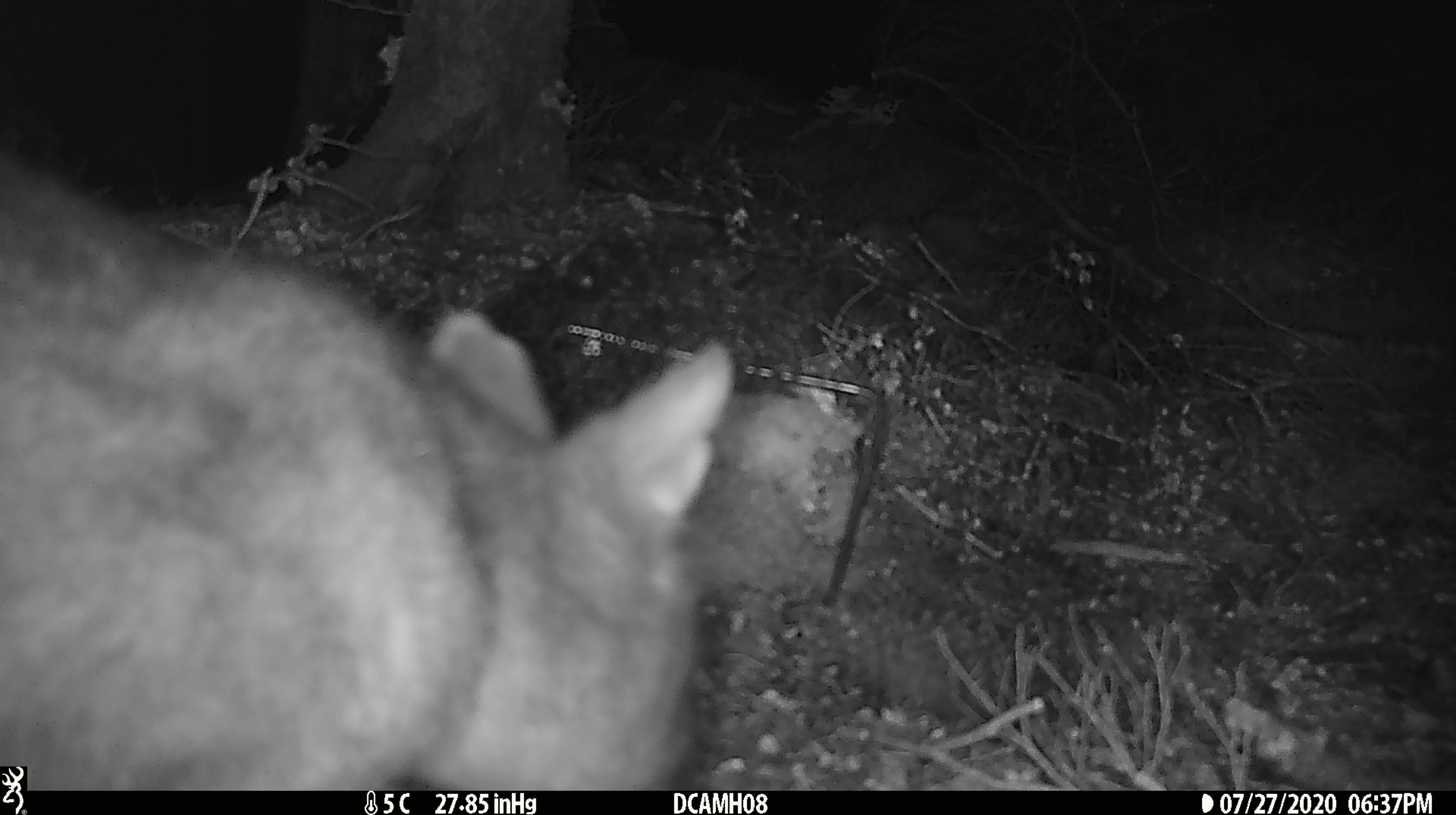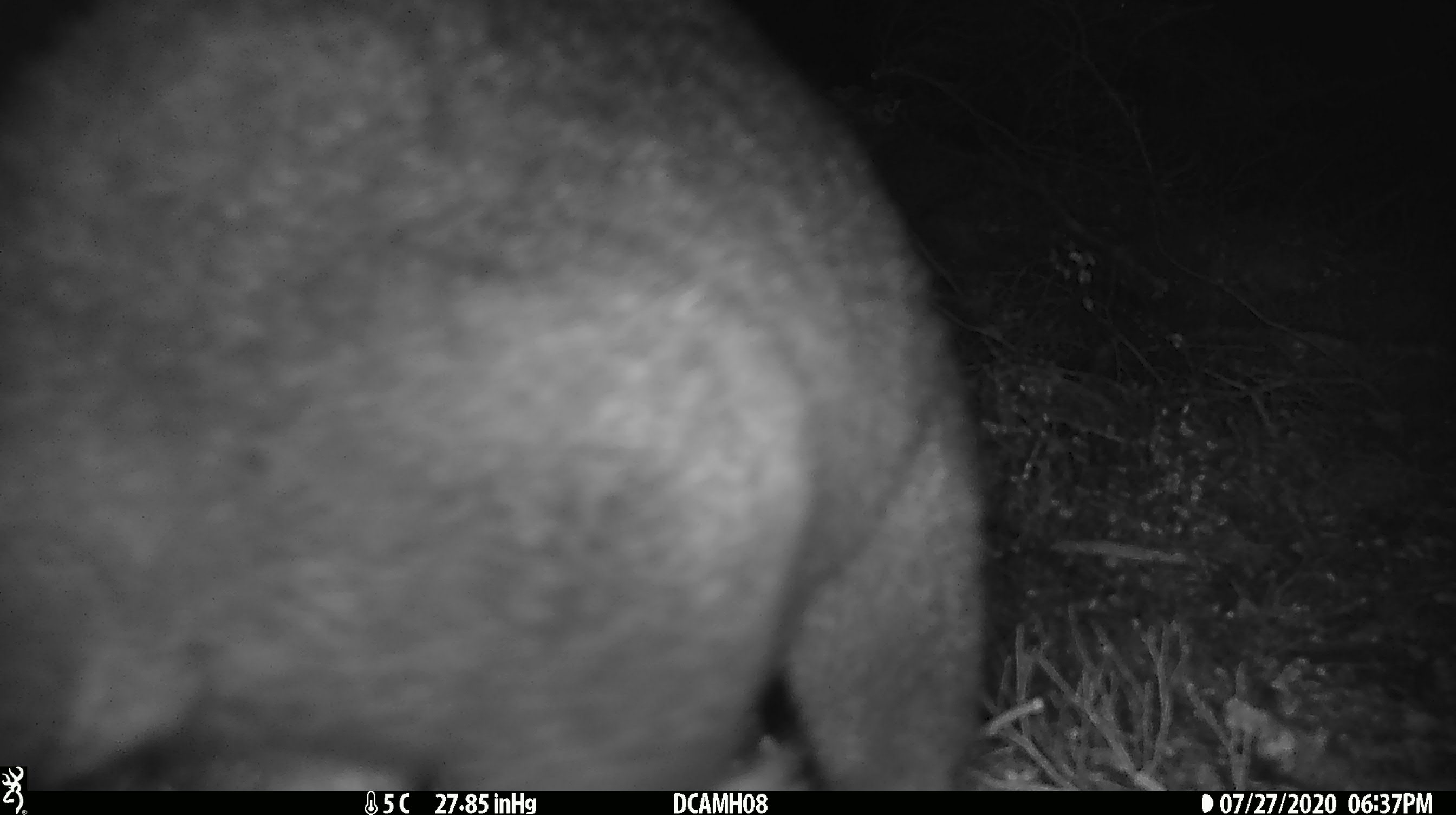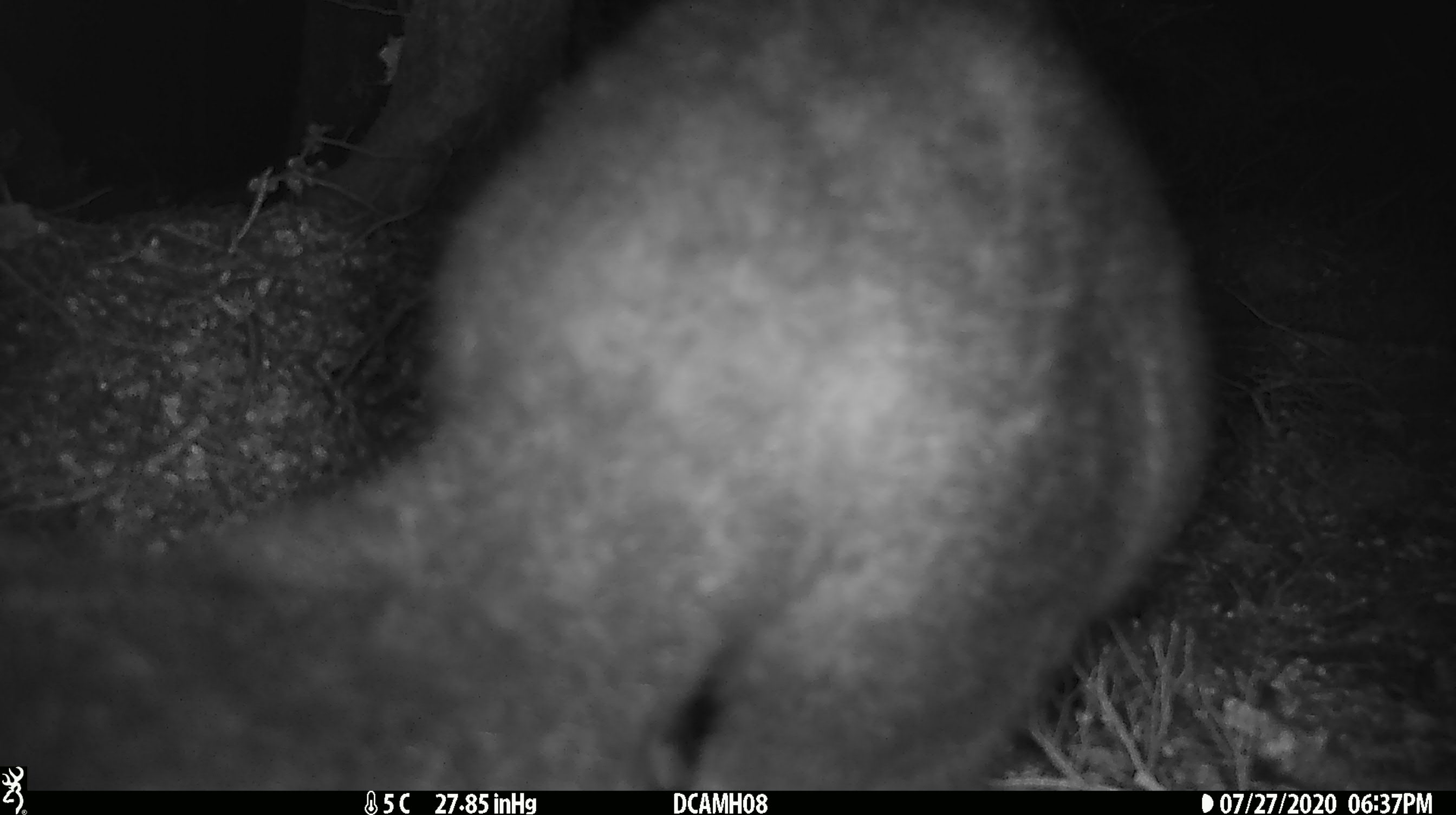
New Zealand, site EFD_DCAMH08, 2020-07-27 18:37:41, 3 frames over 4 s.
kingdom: Animalia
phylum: Chordata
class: Mammalia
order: Diprotodontia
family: Phalangeridae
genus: Trichosurus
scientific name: Trichosurus vulpecula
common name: common brushtail possum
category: possum